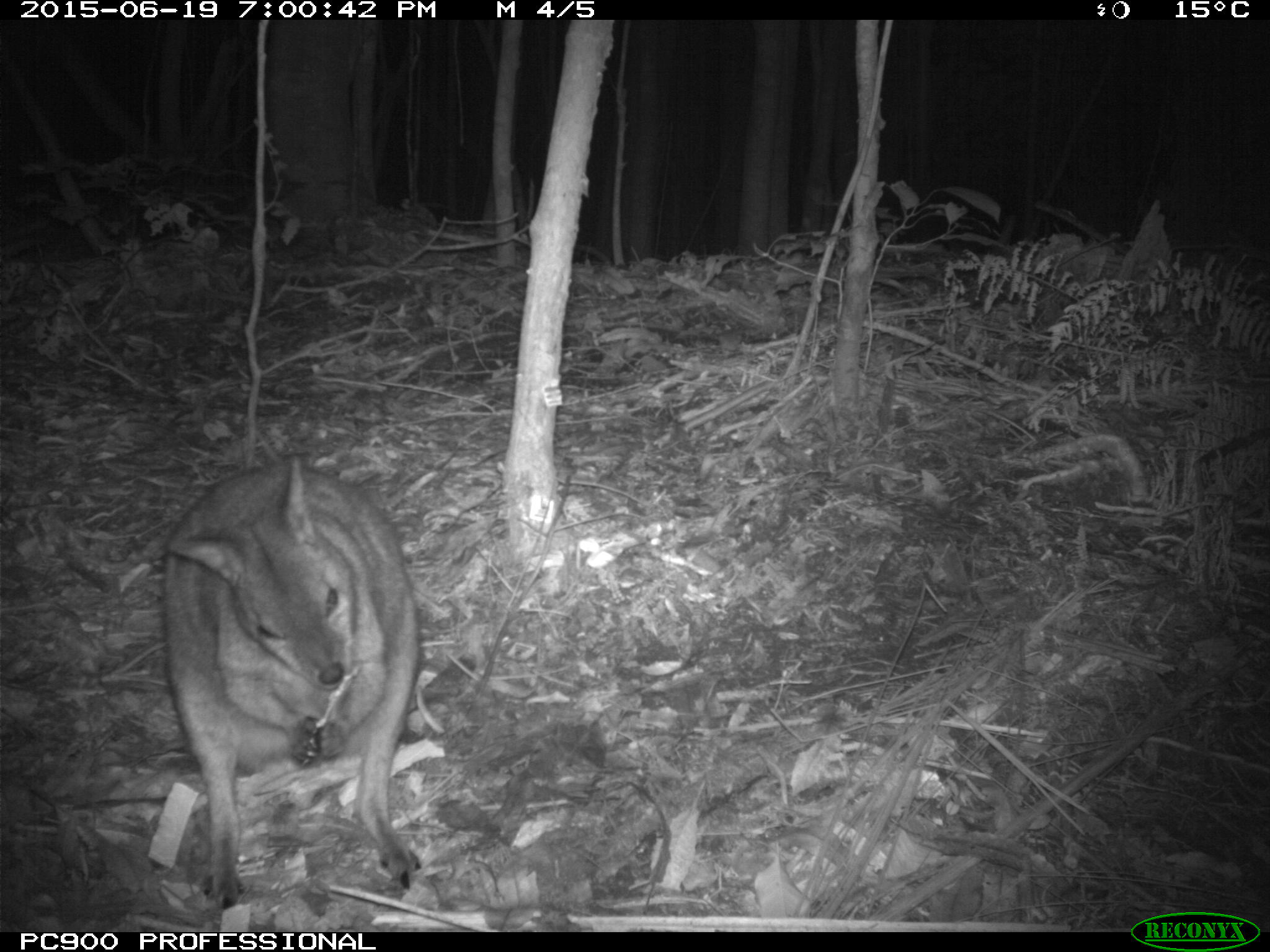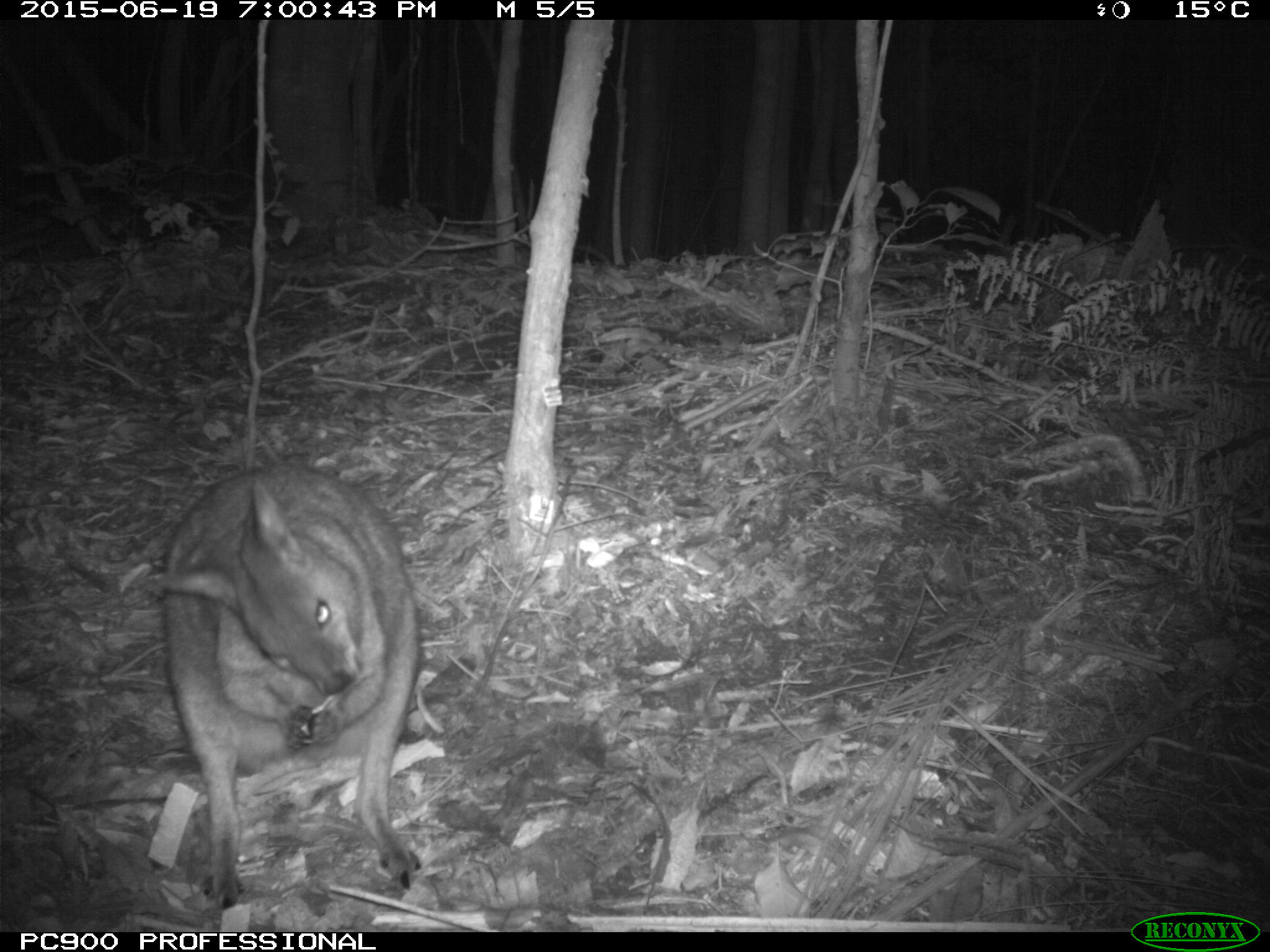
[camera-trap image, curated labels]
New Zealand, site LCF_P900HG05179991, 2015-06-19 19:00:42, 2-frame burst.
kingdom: Animalia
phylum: Chordata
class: Mammalia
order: Diprotodontia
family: Macropodidae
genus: Notamacropus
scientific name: Notamacropus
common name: wallaby